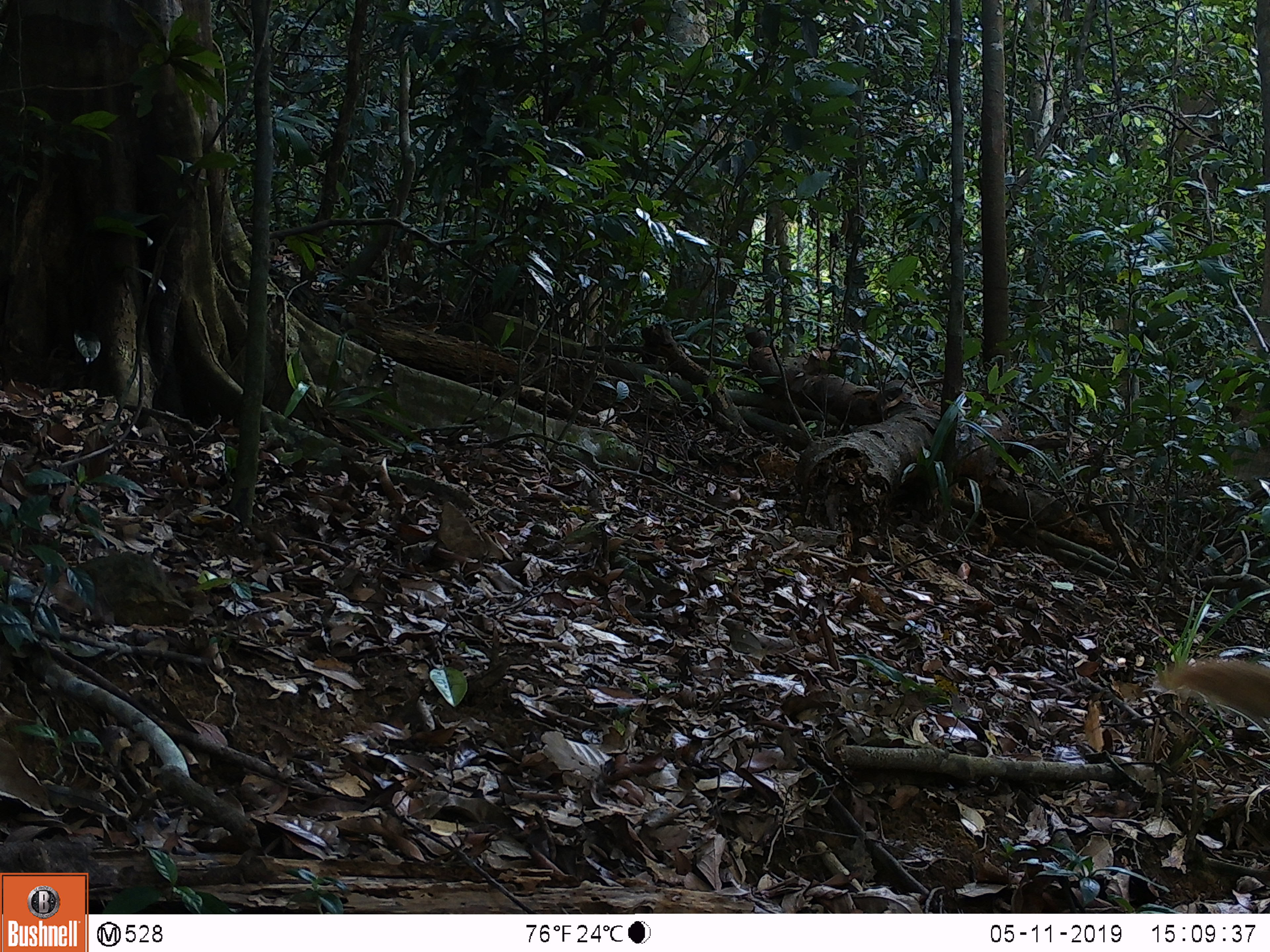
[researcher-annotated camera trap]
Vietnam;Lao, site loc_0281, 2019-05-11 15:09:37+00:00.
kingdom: Animalia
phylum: Chordata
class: Mammalia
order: Carnivora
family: Herpestidae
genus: Urva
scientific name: Urva urva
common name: crab-eating mongoose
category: crab eating mongoose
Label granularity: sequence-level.